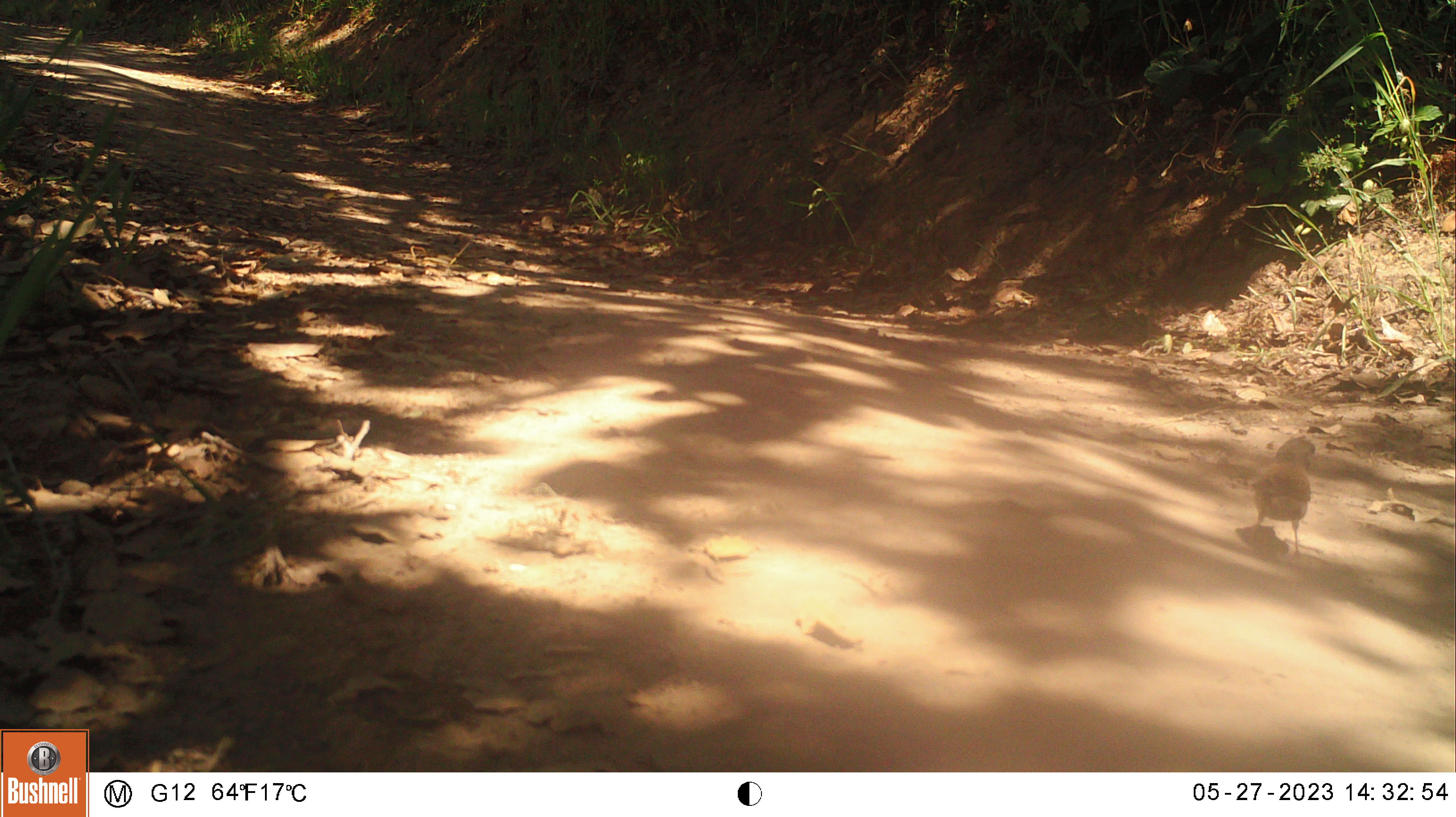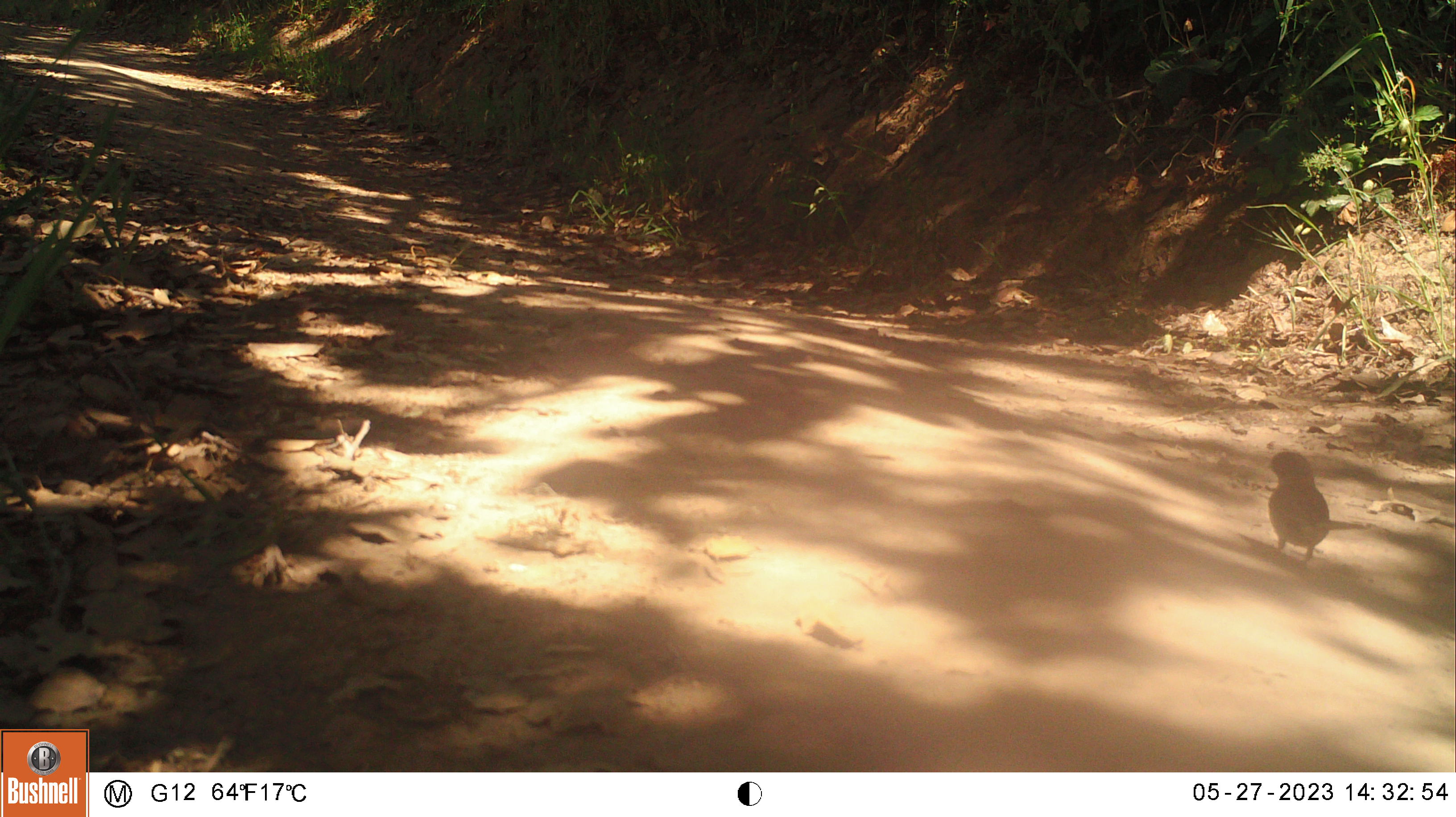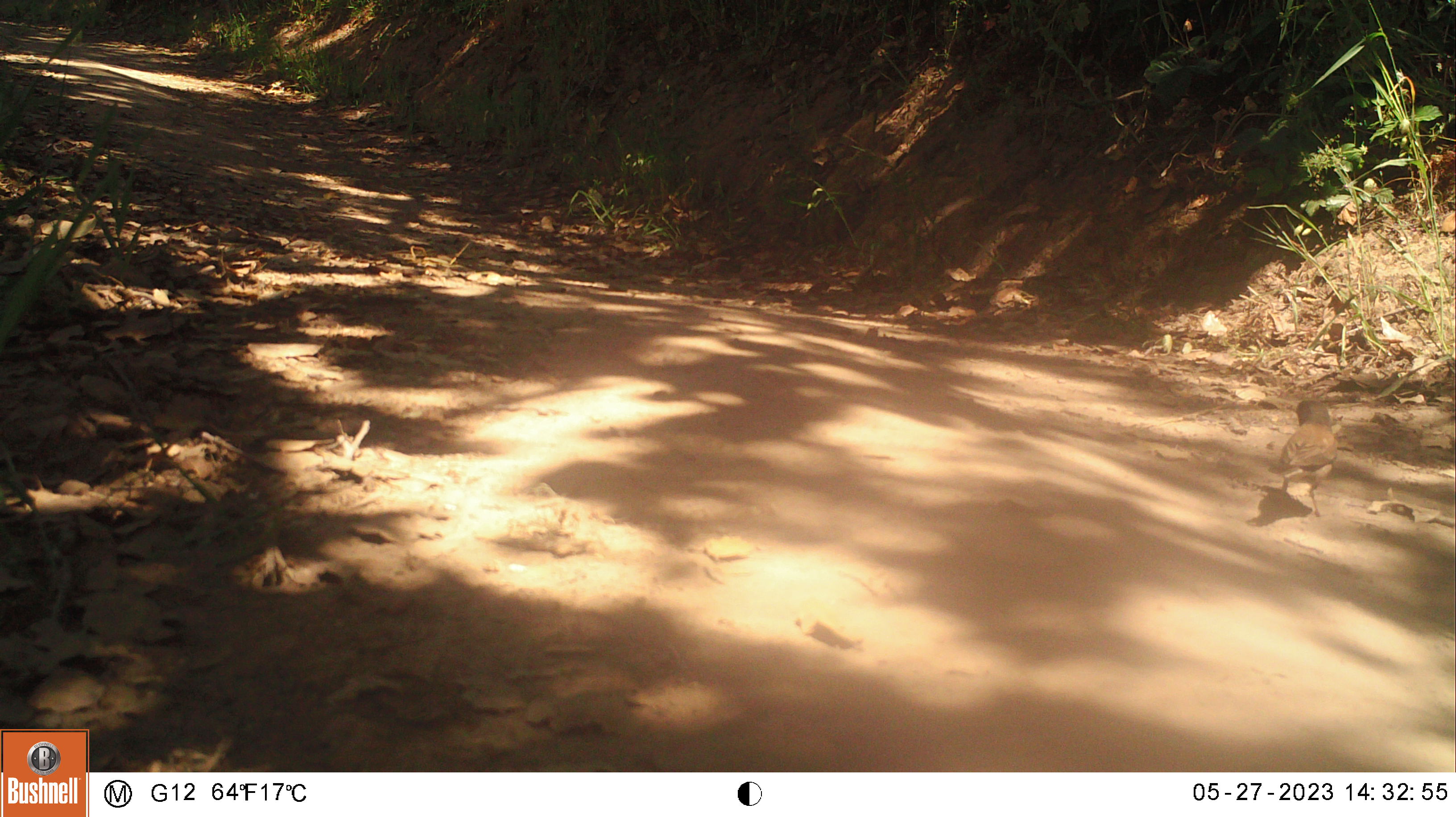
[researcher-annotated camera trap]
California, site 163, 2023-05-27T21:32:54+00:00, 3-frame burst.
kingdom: Animalia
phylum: Chordata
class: Aves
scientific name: Aves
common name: bird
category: unknown bird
Unknown bird (bird) (Aves).